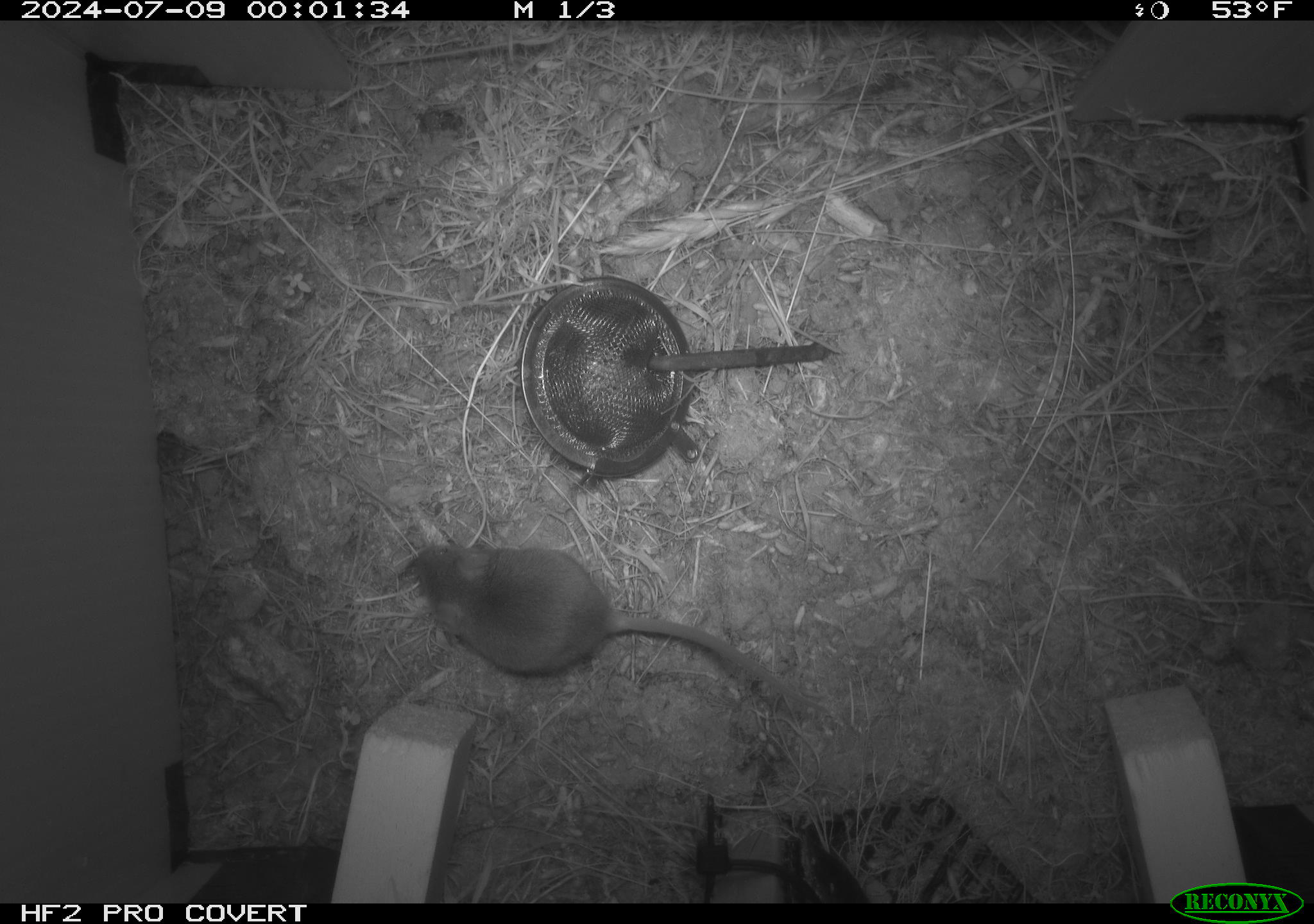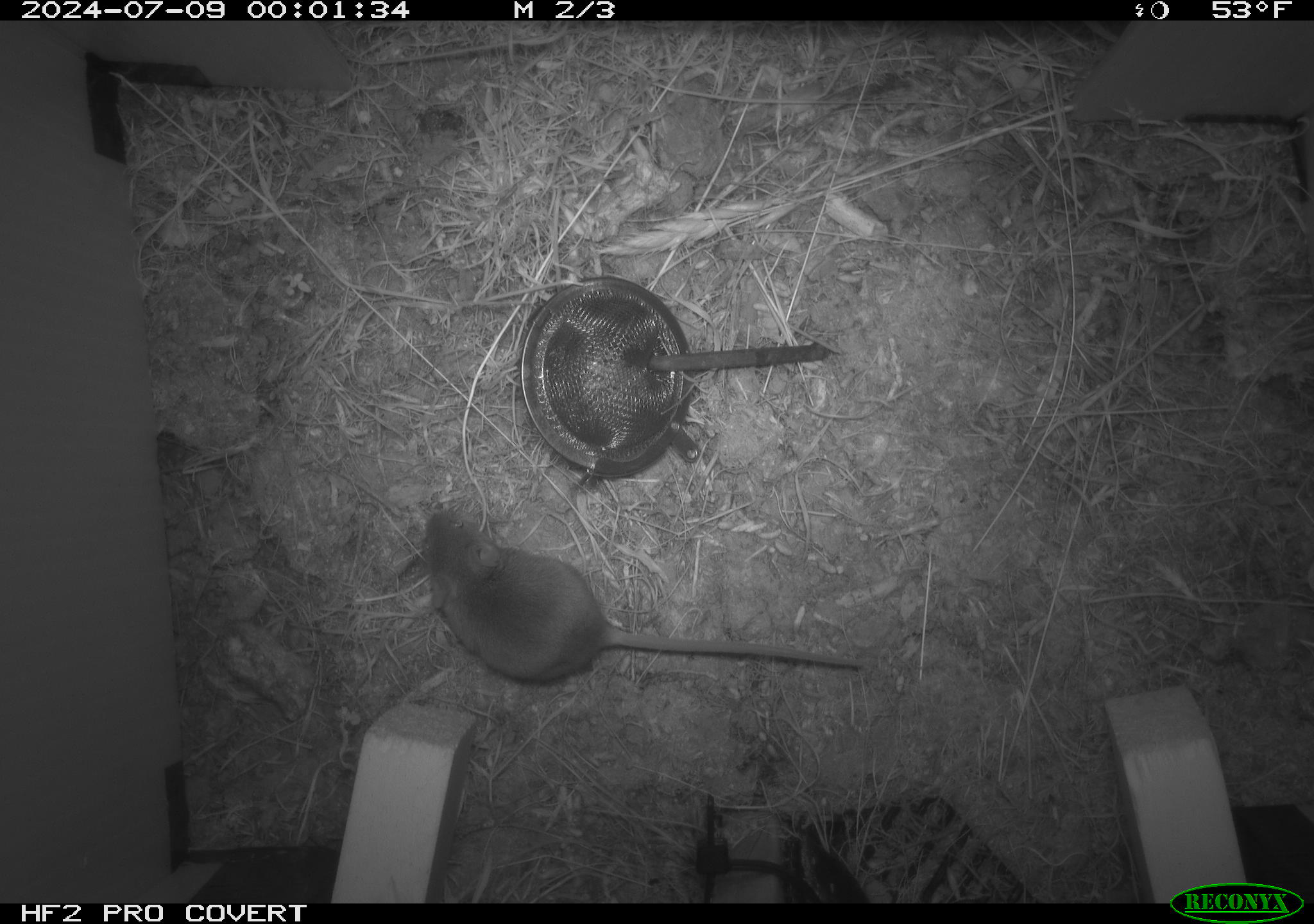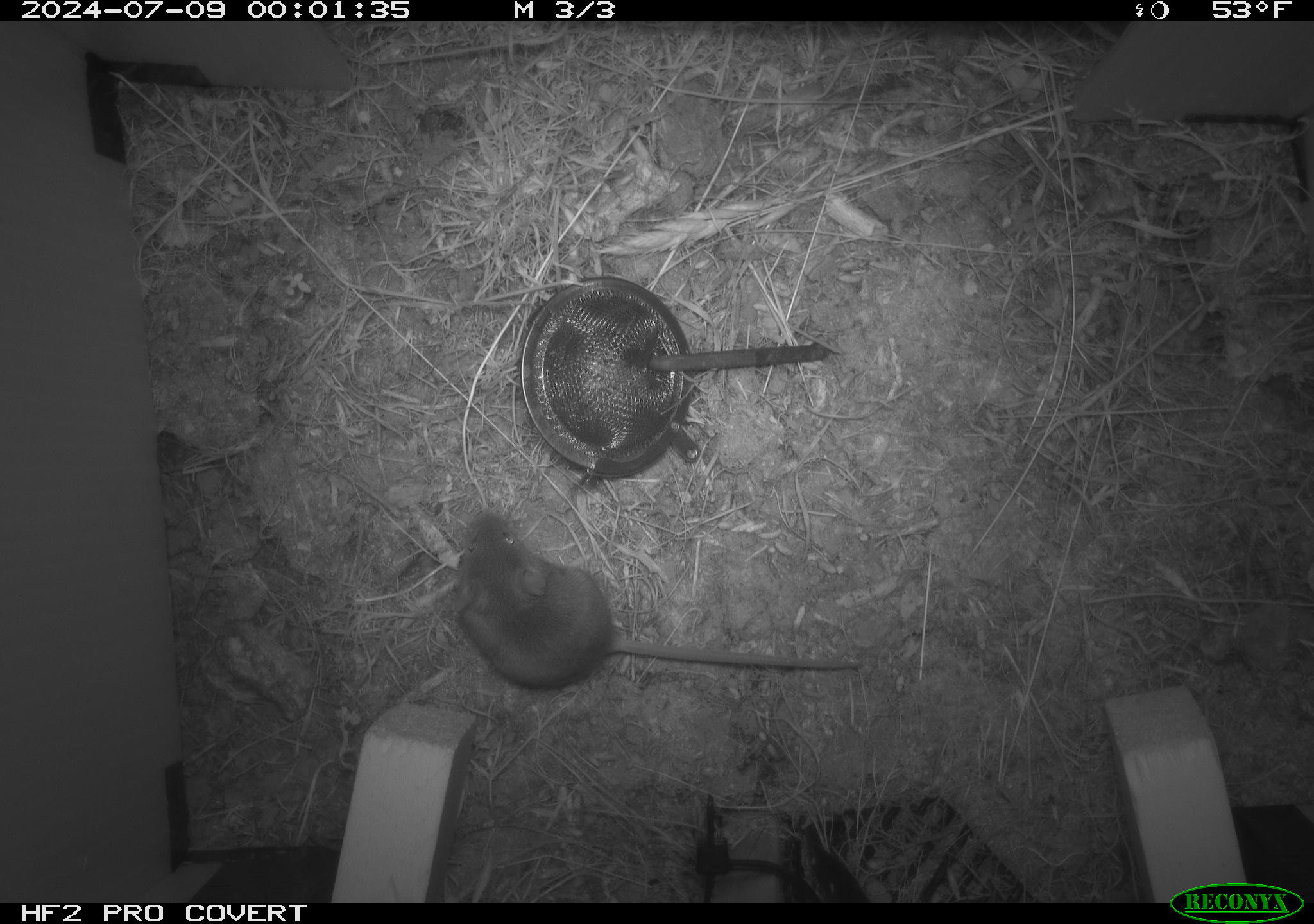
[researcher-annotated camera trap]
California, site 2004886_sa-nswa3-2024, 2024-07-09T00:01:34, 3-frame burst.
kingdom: Animalia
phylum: Chordata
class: Mammalia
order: Rodentia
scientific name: Rodentia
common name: rodent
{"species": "rodent (Rodentia)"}